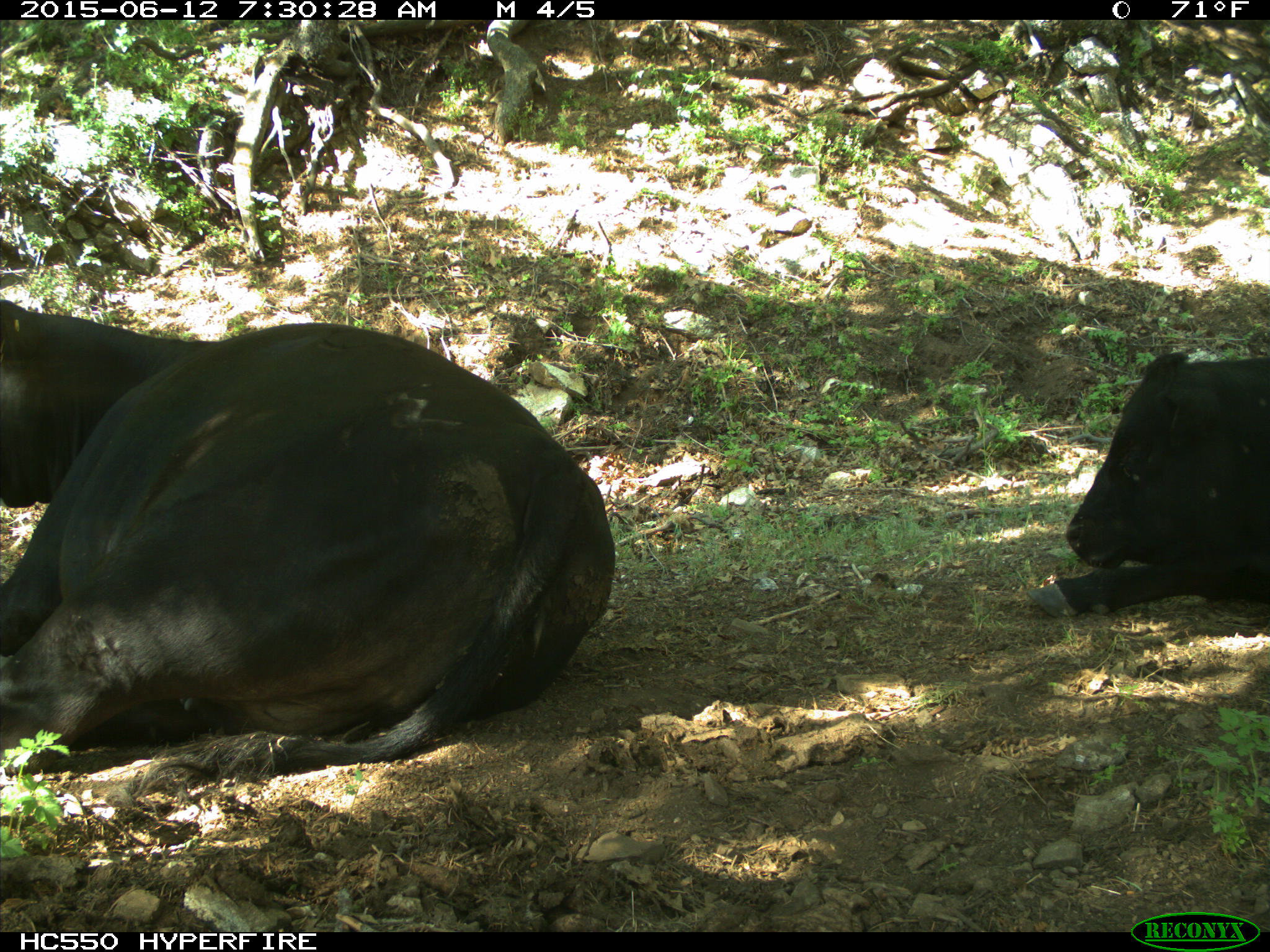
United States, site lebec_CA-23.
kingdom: Animalia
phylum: Chordata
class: Mammalia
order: Artiodactyla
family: Bovidae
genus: Bos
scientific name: Bos taurus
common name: domestic cow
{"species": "Bos taurus (domestic cow)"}